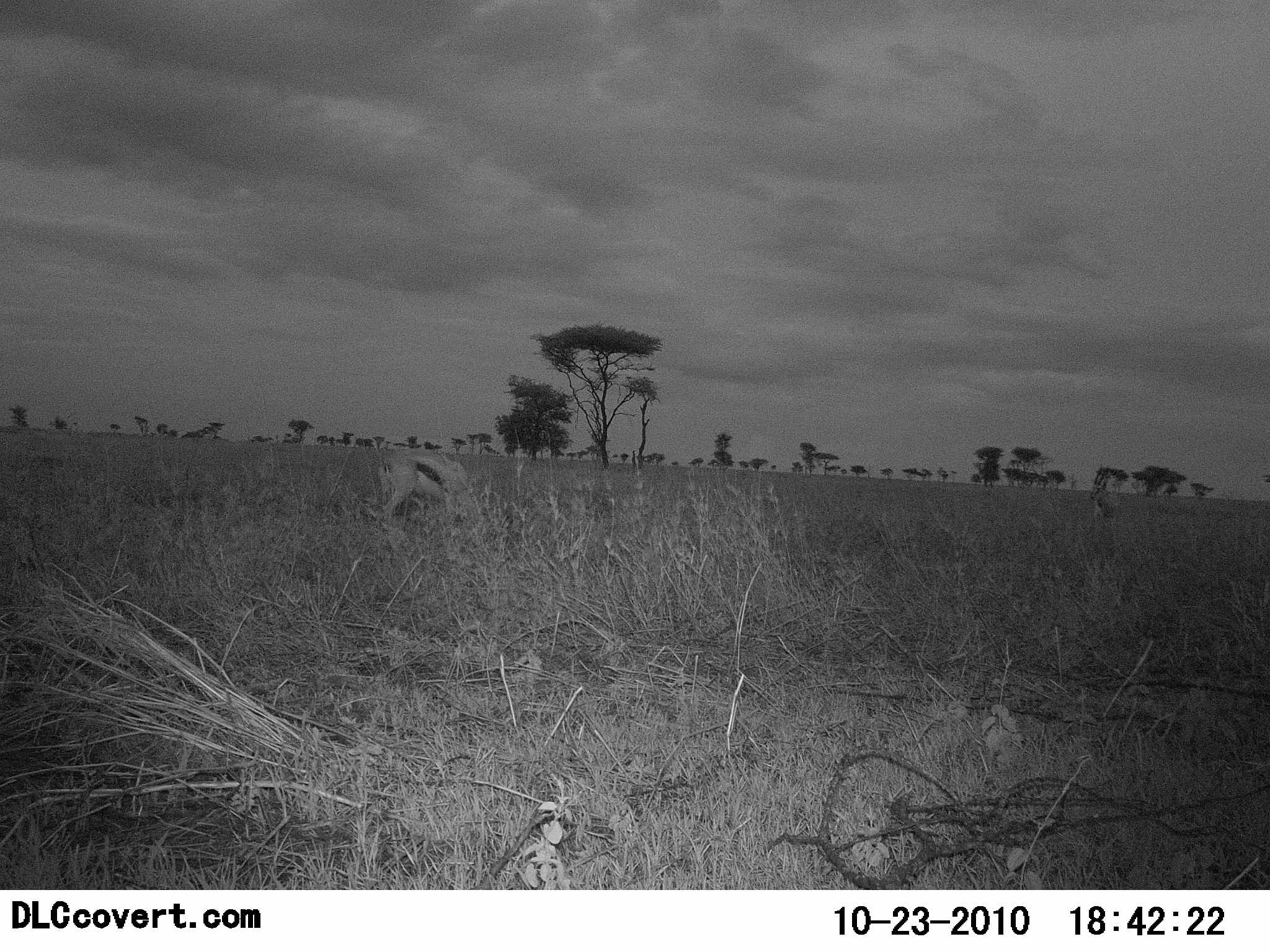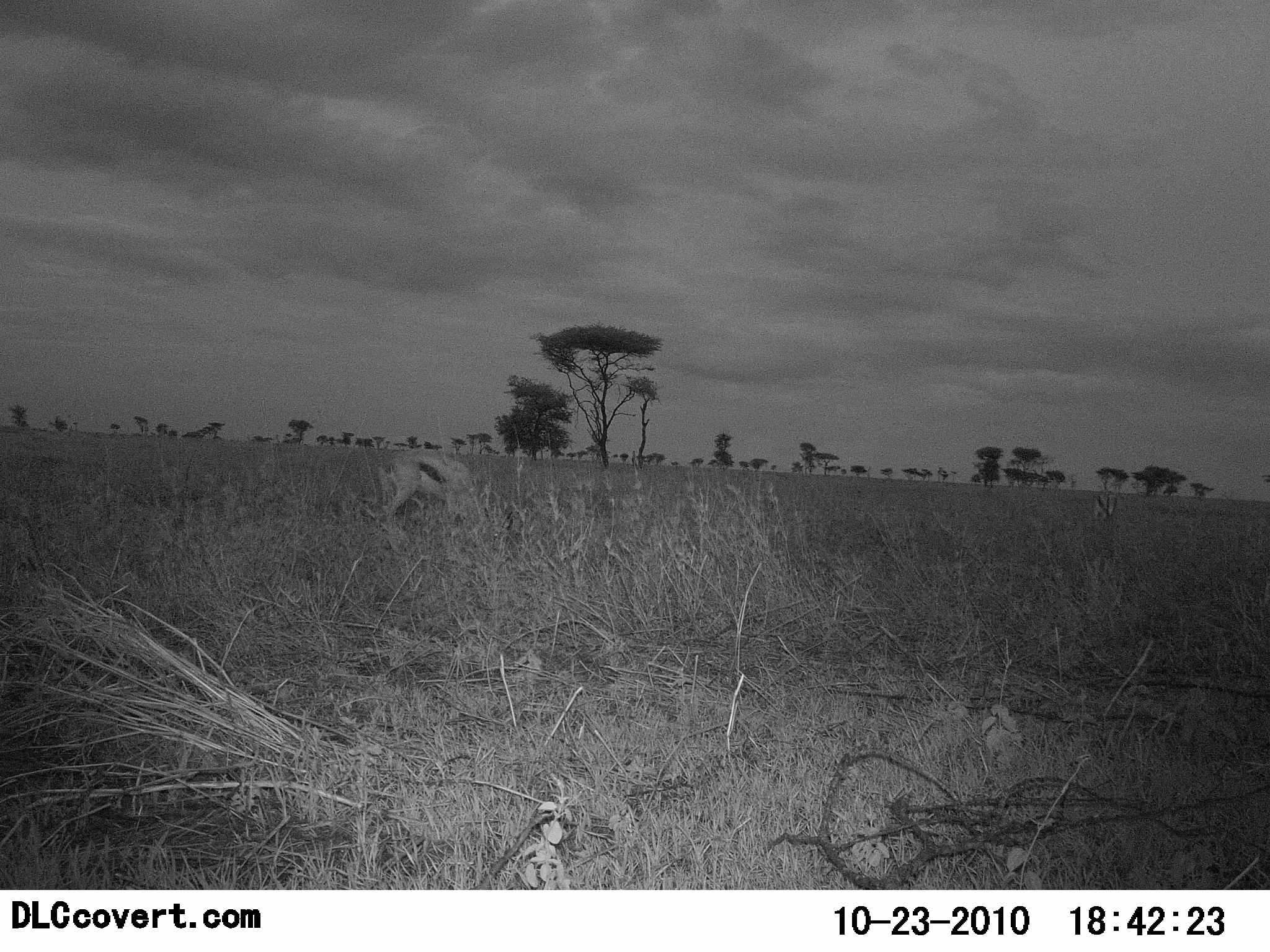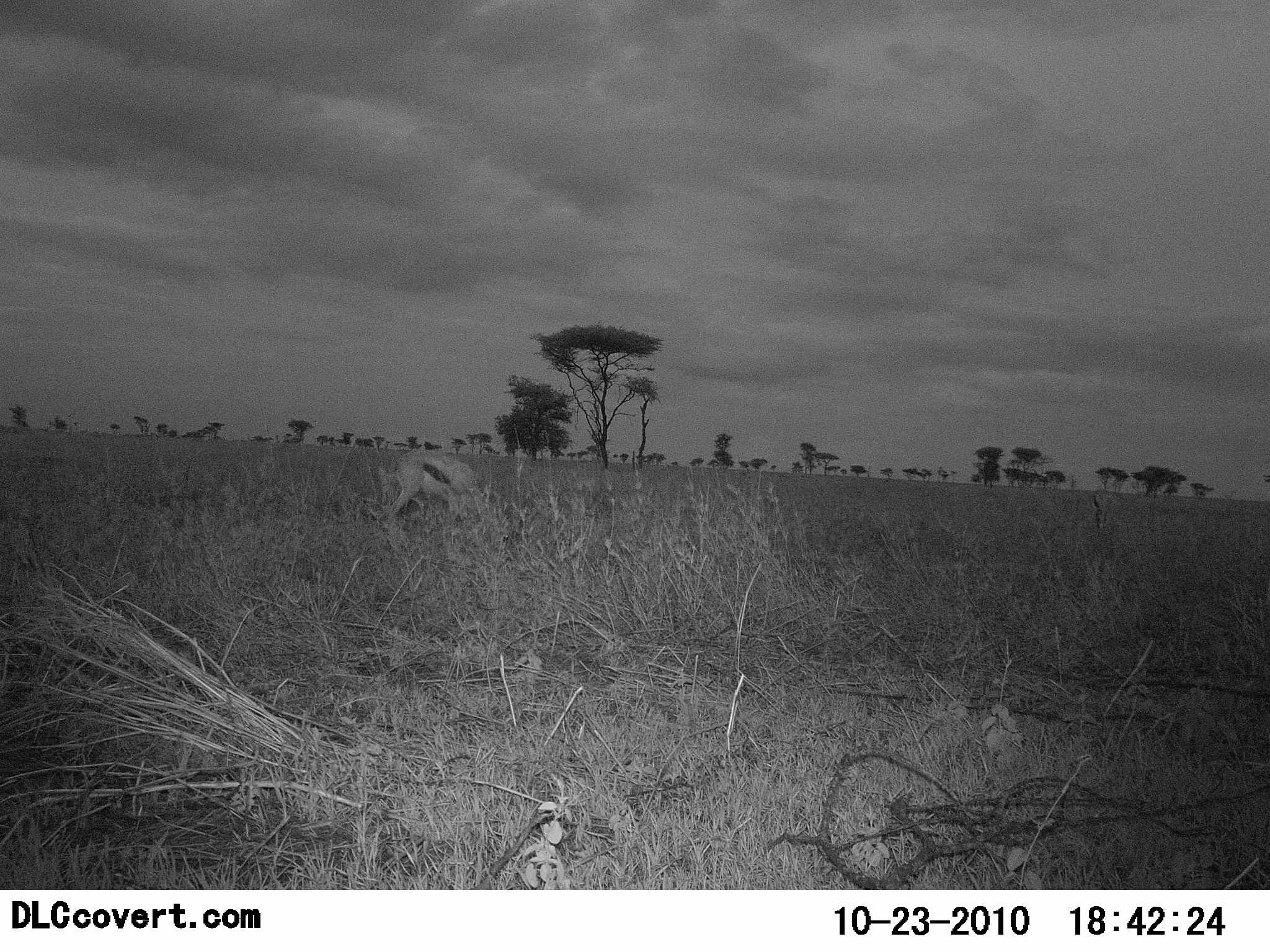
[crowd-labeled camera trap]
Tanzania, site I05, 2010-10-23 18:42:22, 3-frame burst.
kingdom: Animalia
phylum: Chordata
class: Mammalia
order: Artiodactyla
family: Bovidae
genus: Eudorcas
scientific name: Eudorcas thomsonii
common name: thomson's gazelle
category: gazellethomsons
Gazellethomsons (thomson's gazelle) (Eudorcas thomsonii), count 2. Behavior (volunteer vote fractions): standing 15%, resting 0%, moving 0%, interacting 0%. Young present (vote fraction): 0%. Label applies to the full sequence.